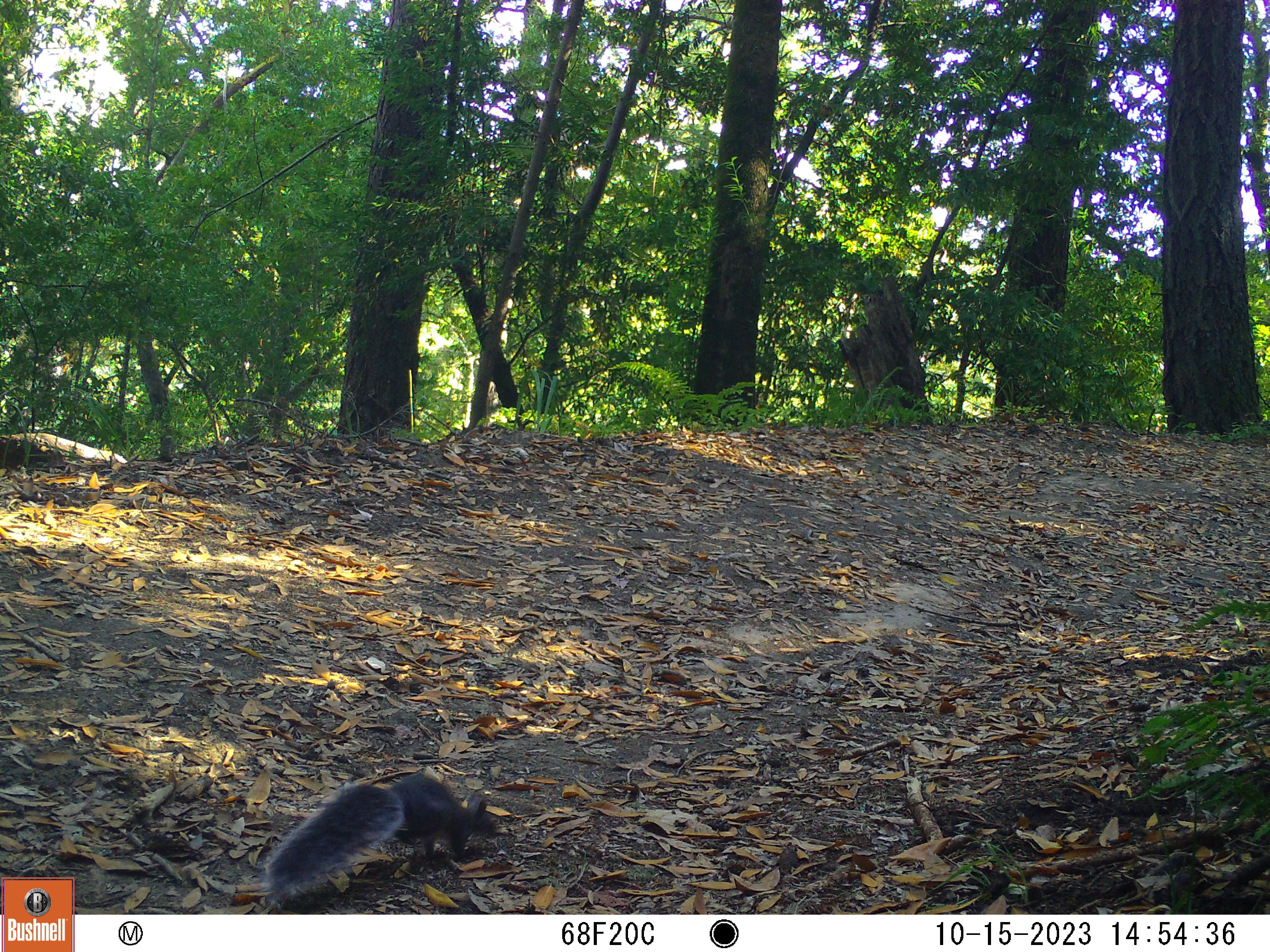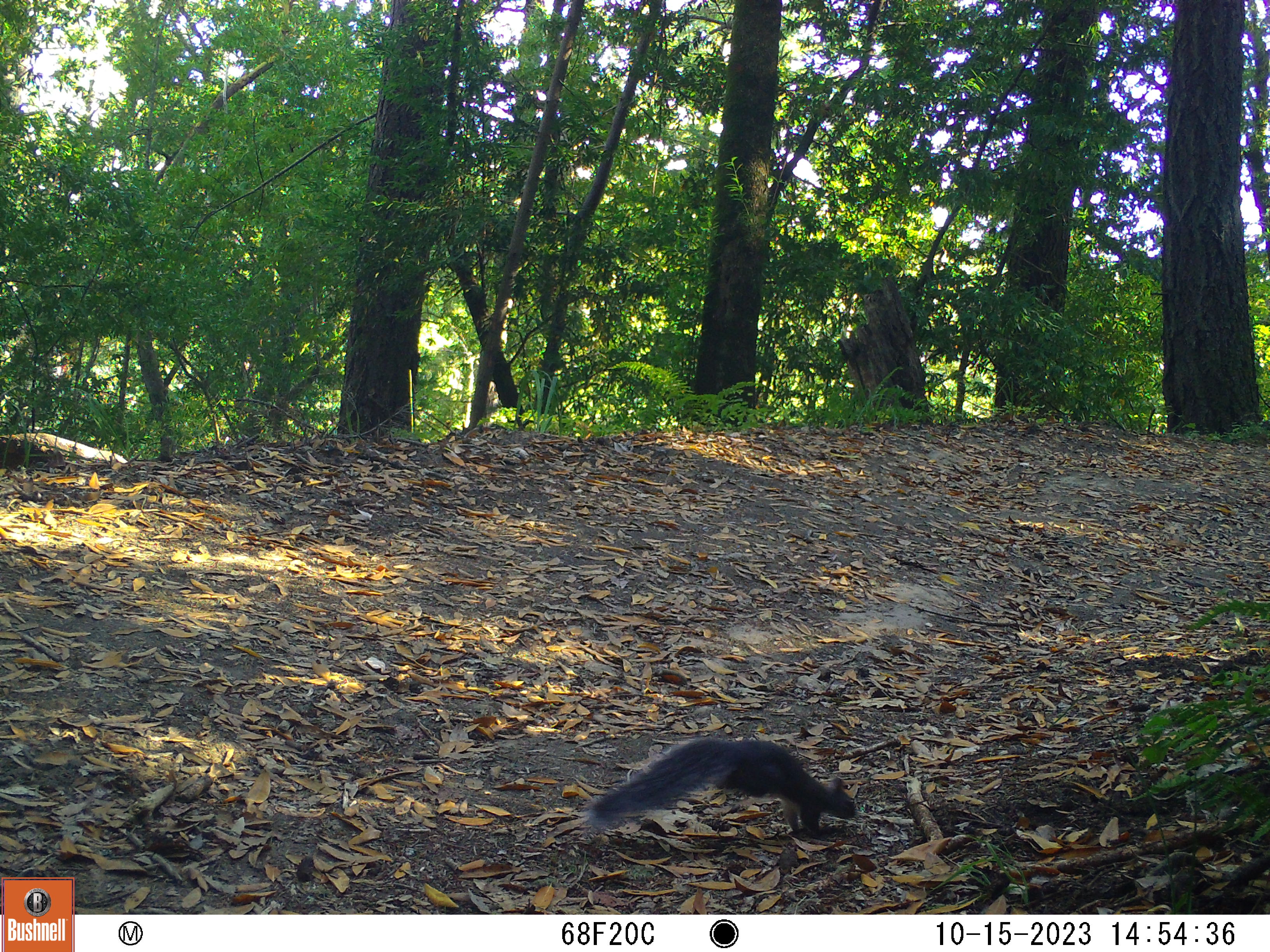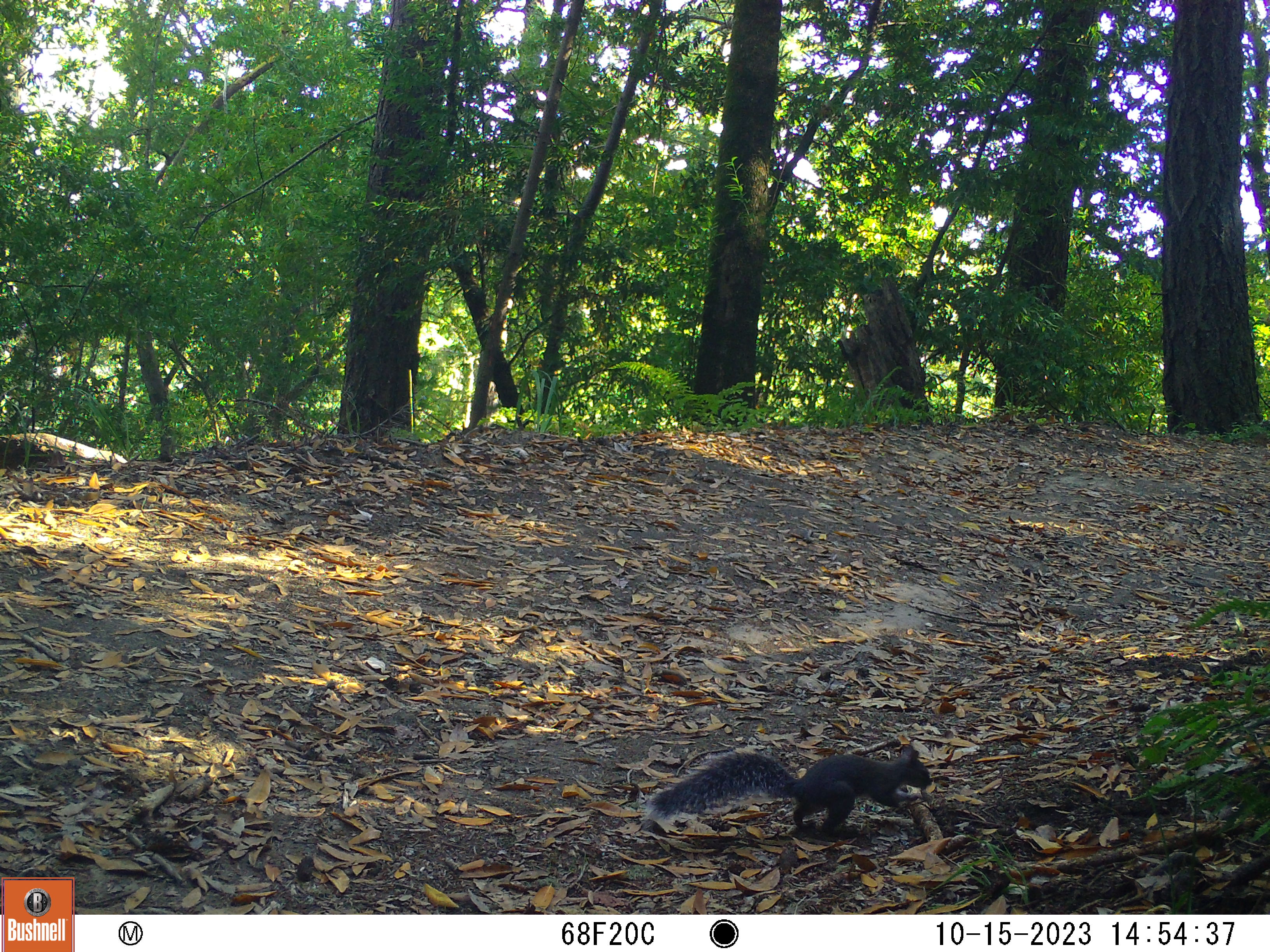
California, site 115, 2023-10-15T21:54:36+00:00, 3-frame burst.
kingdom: Animalia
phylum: Chordata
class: Mammalia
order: Rodentia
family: Sciuridae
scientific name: Sciuridae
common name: squirrel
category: unknown squirrel